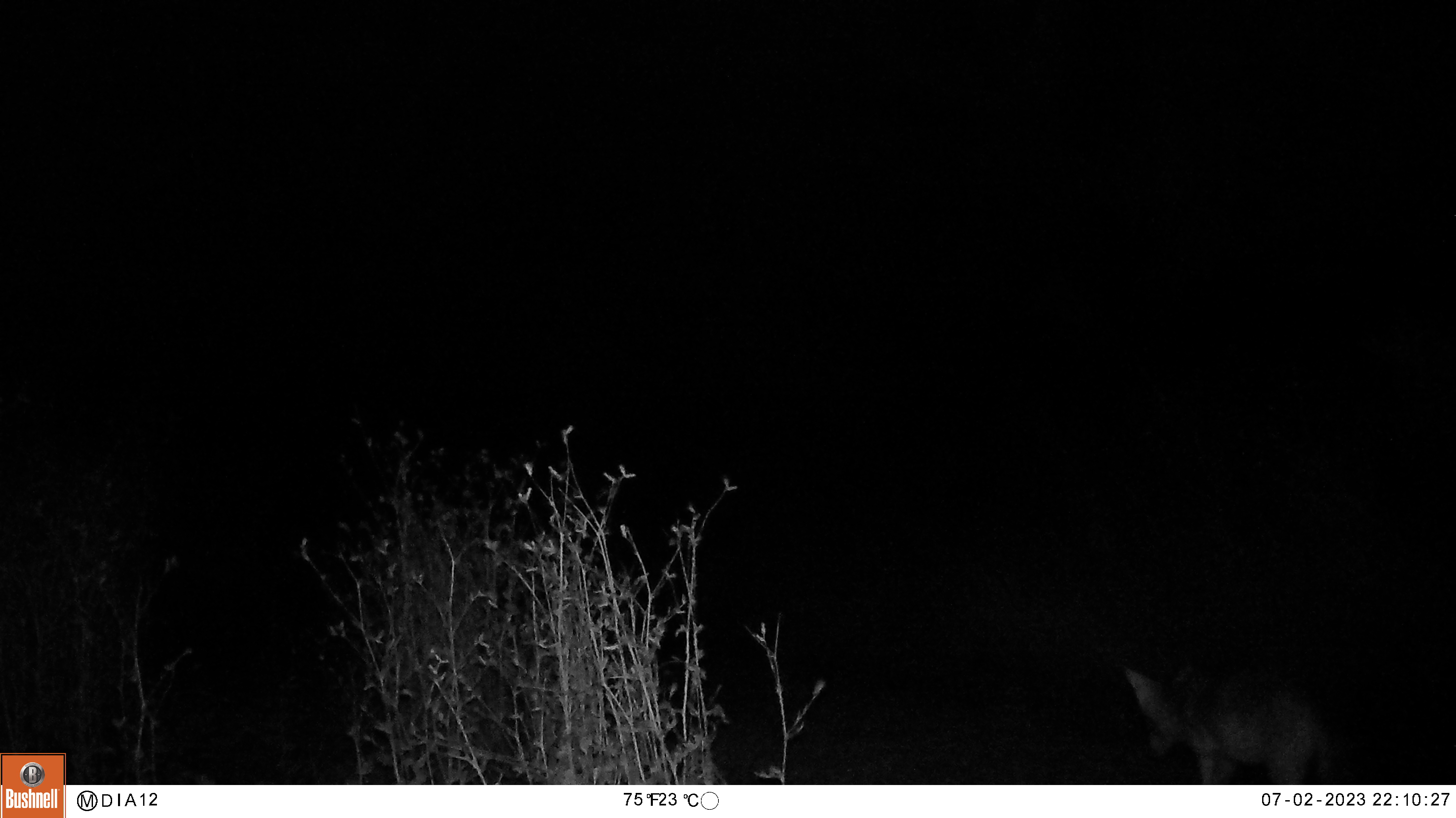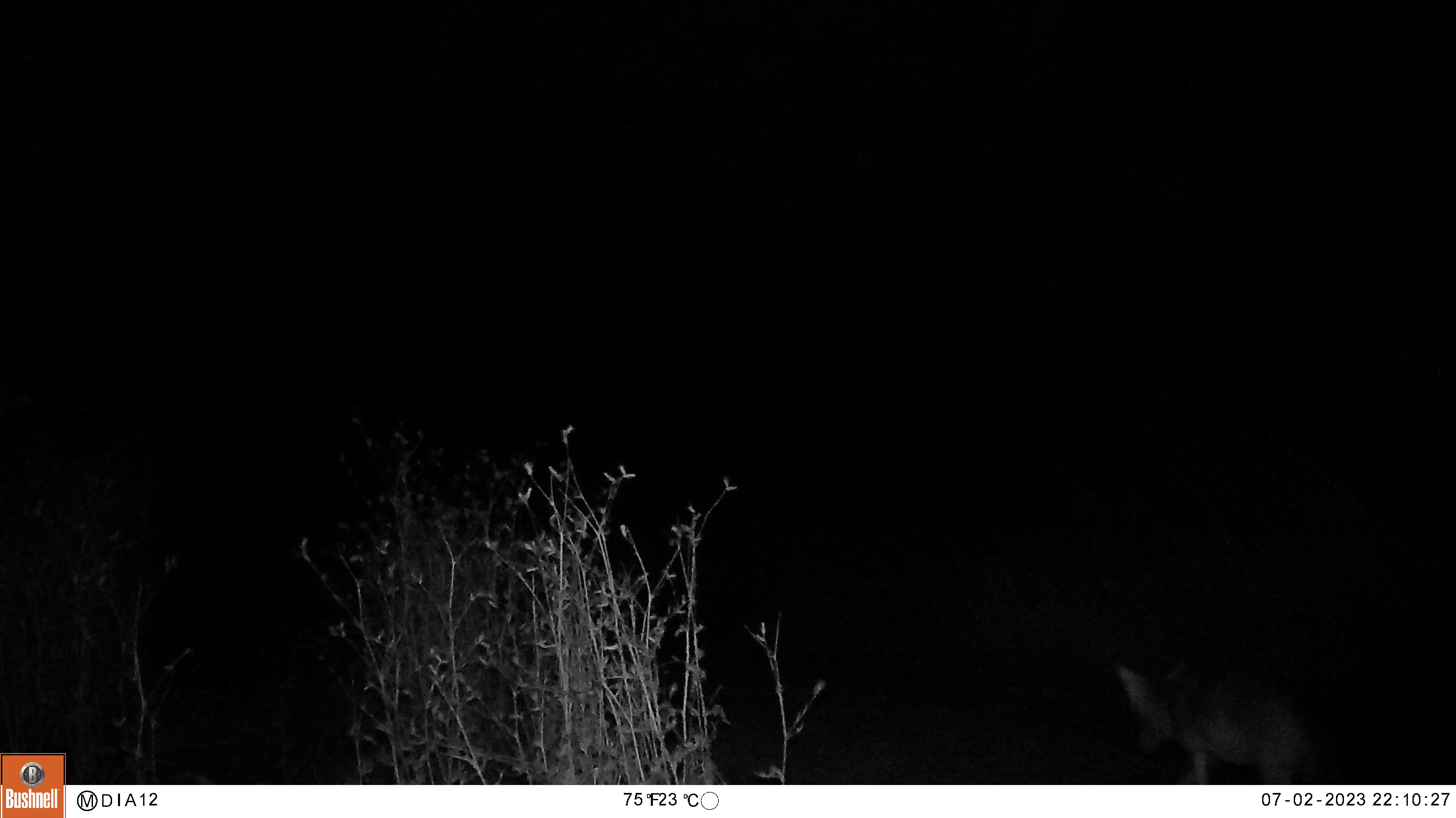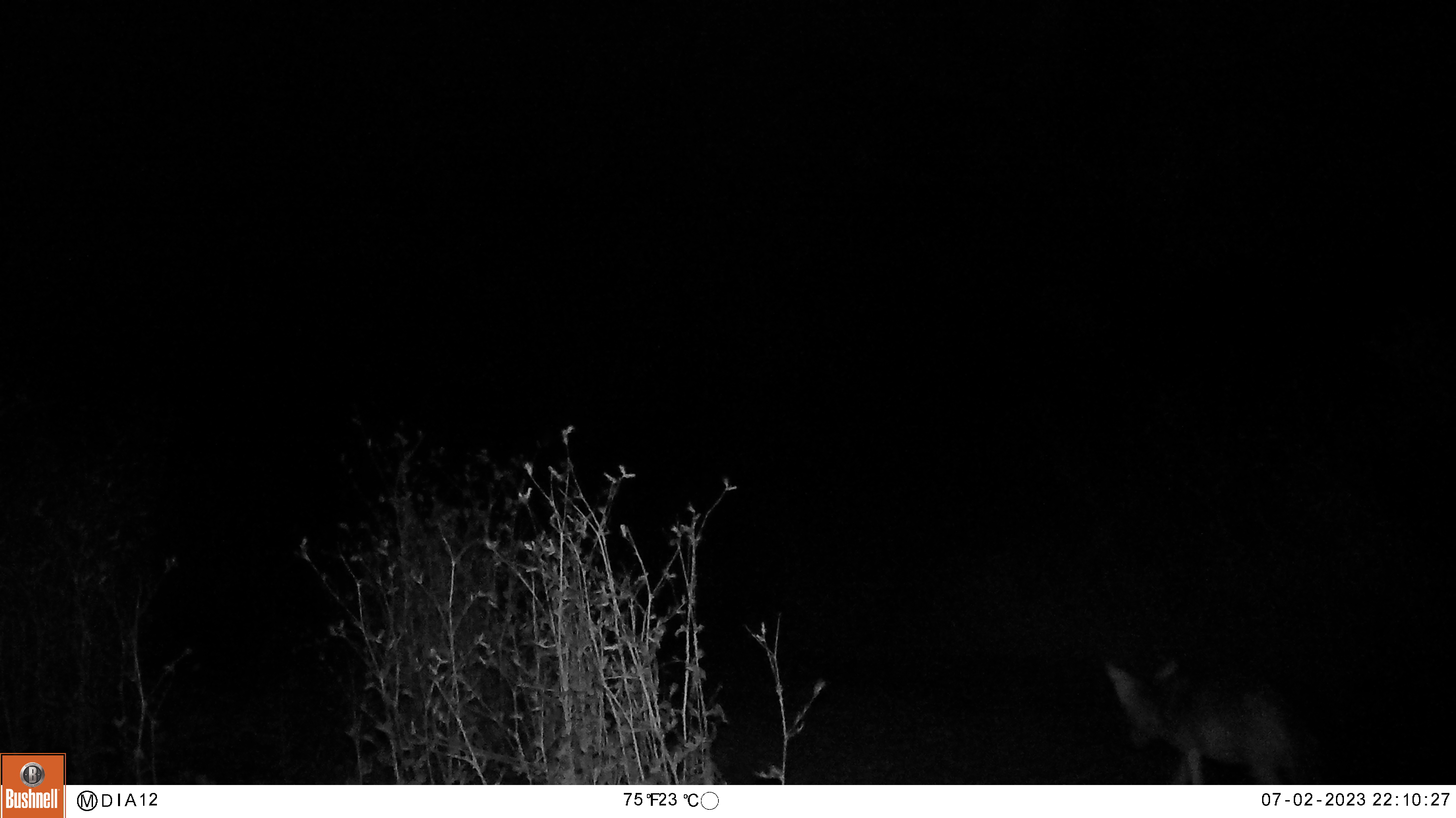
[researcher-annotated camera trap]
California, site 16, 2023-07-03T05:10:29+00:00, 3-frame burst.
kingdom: Animalia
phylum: Chordata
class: Mammalia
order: Carnivora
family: Canidae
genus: Canis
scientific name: Canis latrans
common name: coyote